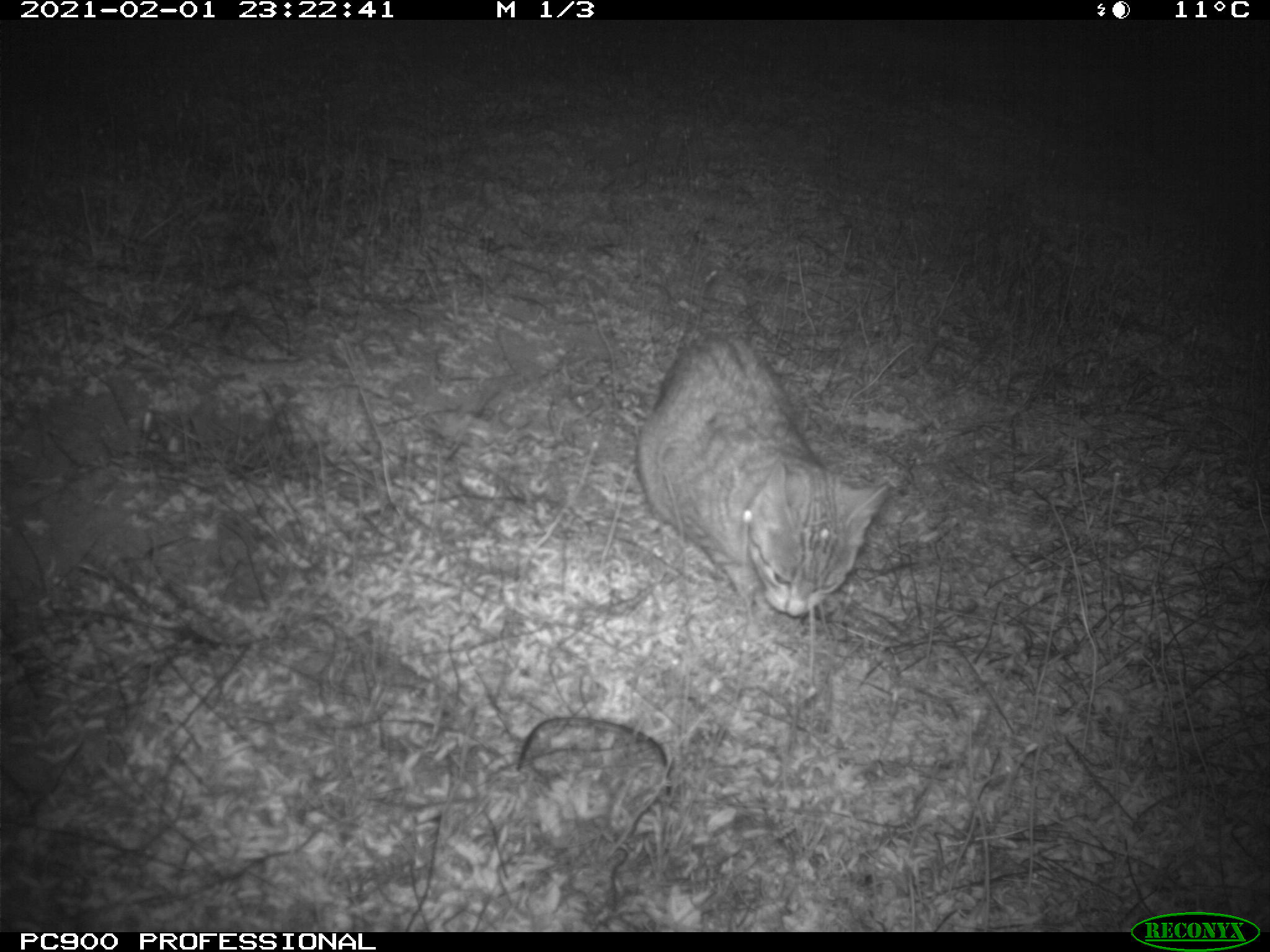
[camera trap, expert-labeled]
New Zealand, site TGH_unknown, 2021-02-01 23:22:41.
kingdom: Animalia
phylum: Chordata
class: Mammalia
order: Carnivora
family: Felidae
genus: Felis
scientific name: Felis catus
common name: domestic cat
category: cat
Cat (domestic cat) (Felis catus).